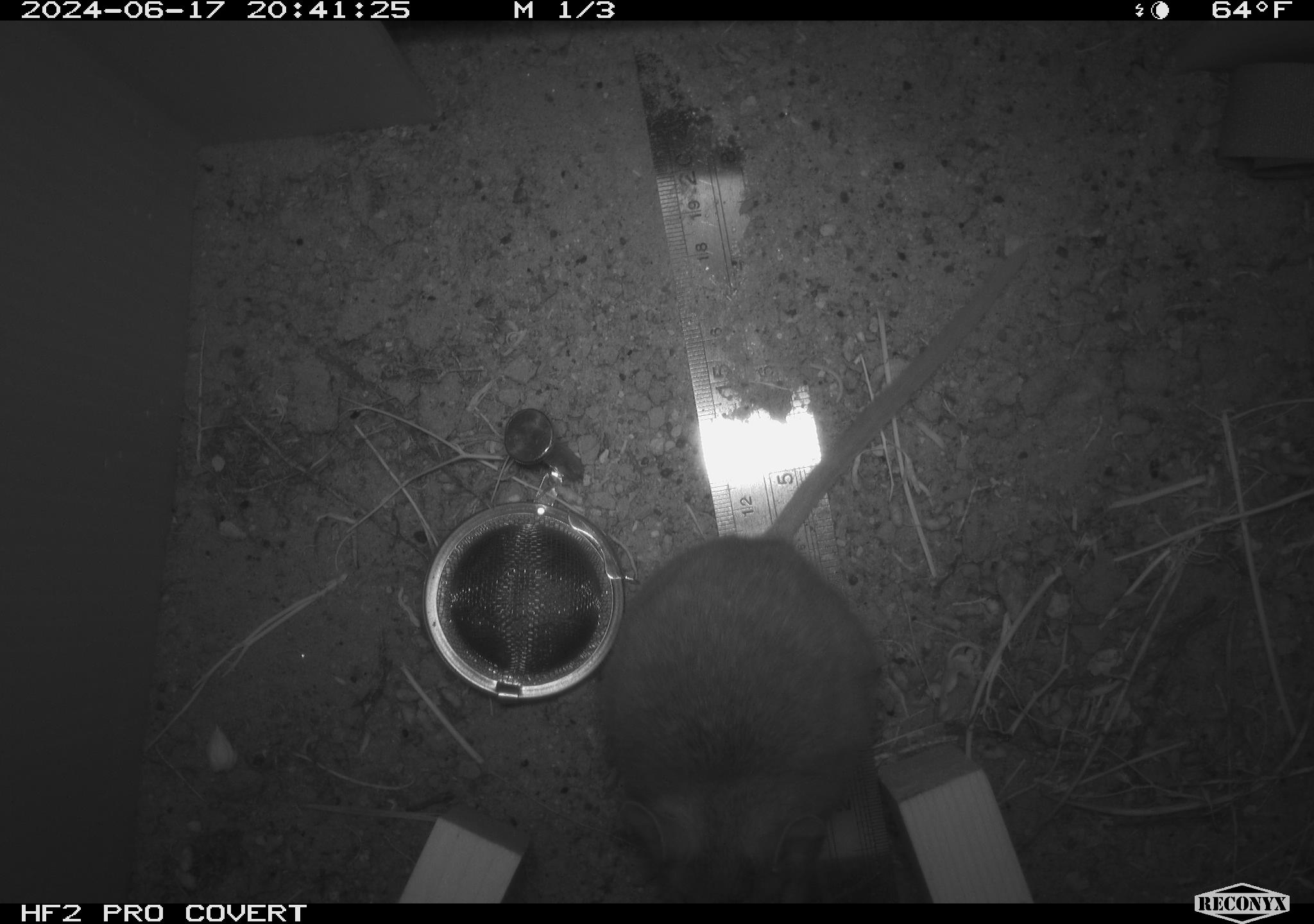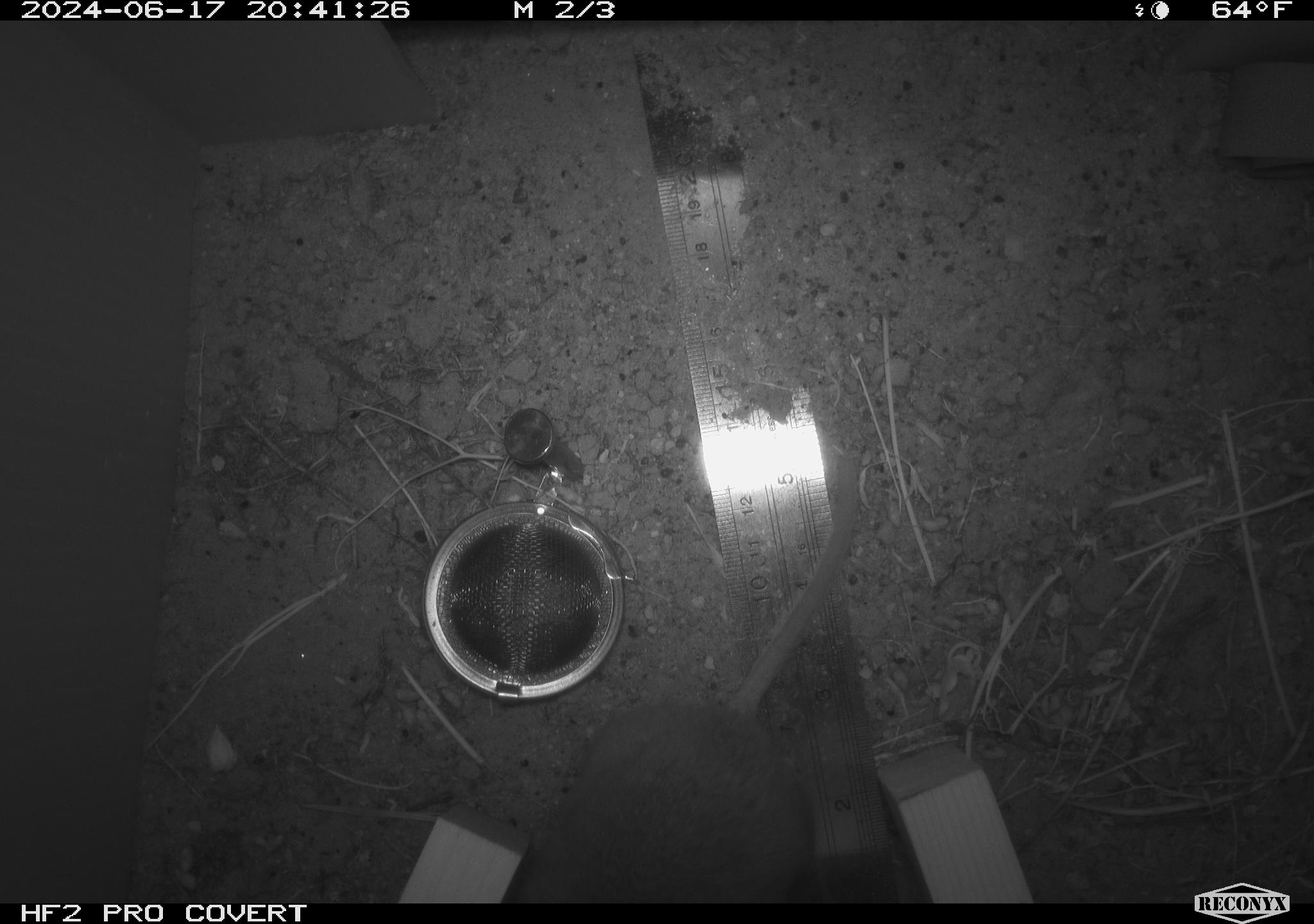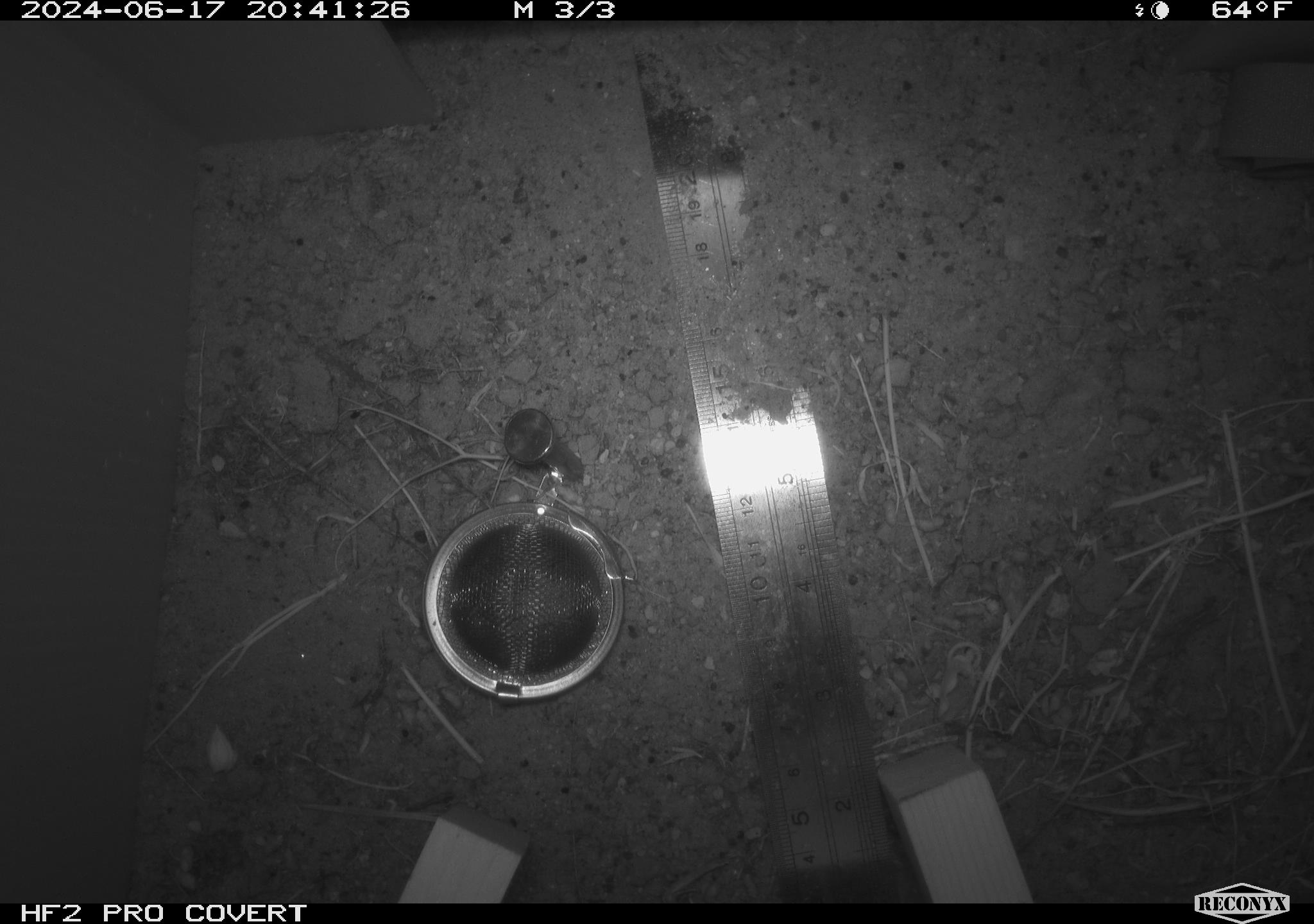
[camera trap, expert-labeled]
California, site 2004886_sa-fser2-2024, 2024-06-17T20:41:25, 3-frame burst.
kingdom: Animalia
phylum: Chordata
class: Mammalia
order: Rodentia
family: Cricetidae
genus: Neotoma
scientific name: Neotoma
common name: pack rat or woodrat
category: neotoma species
Neotoma species (pack rat or woodrat) (Neotoma).